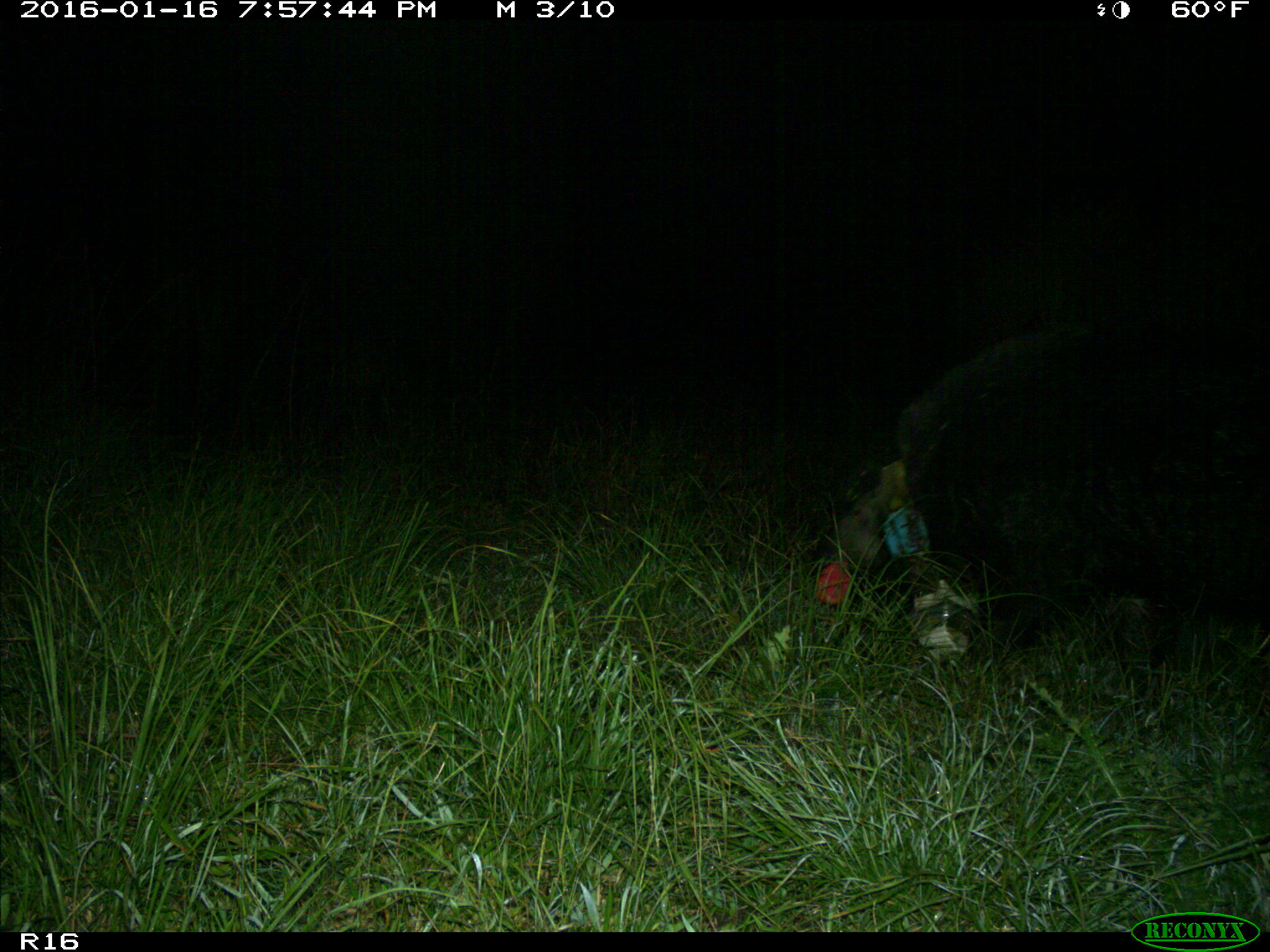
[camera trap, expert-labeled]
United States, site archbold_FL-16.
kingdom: Animalia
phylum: Chordata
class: Mammalia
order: Artiodactyla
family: Suidae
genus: Sus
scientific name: Sus scrofa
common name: wild boar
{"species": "Sus scrofa (wild boar)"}